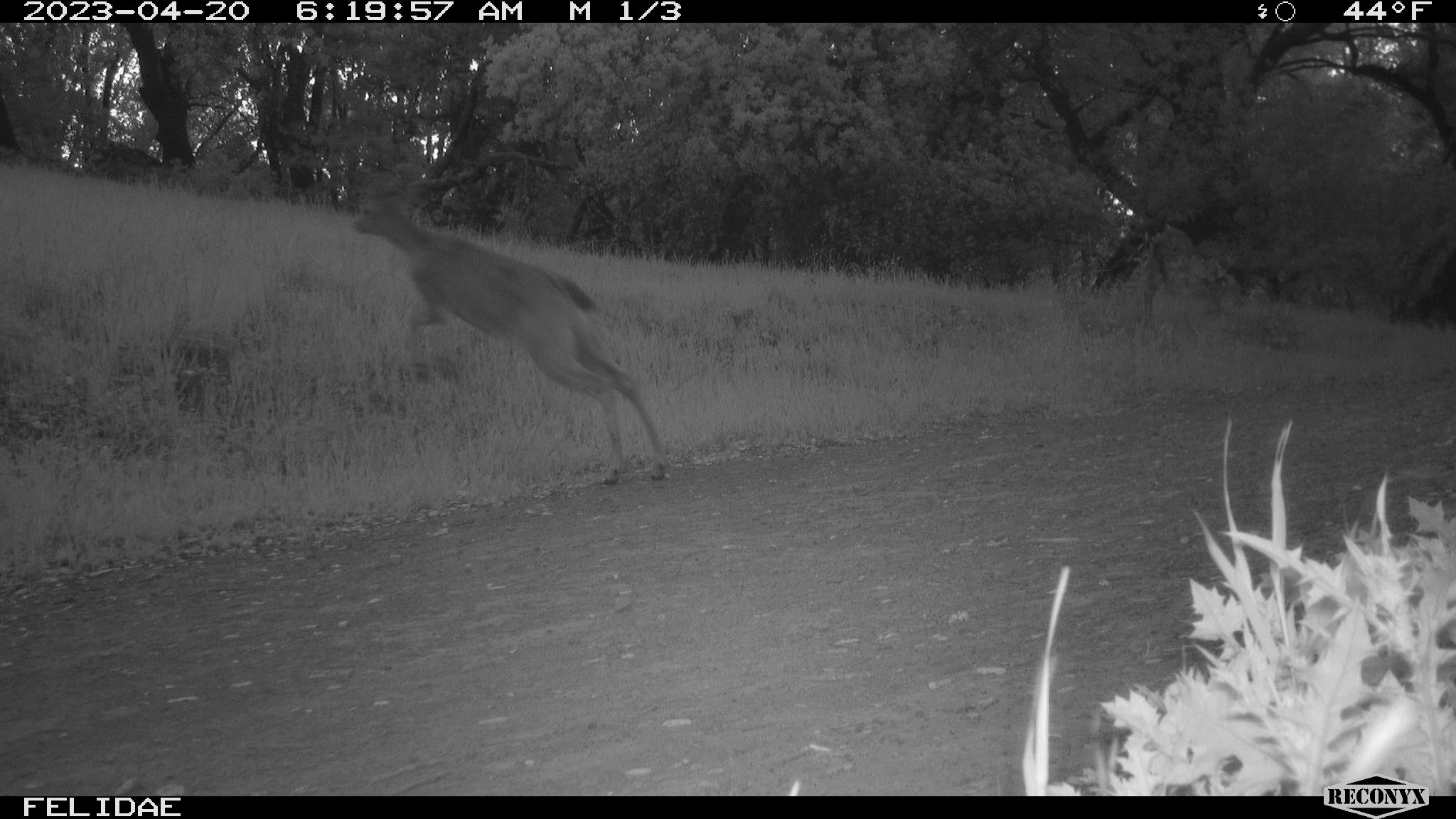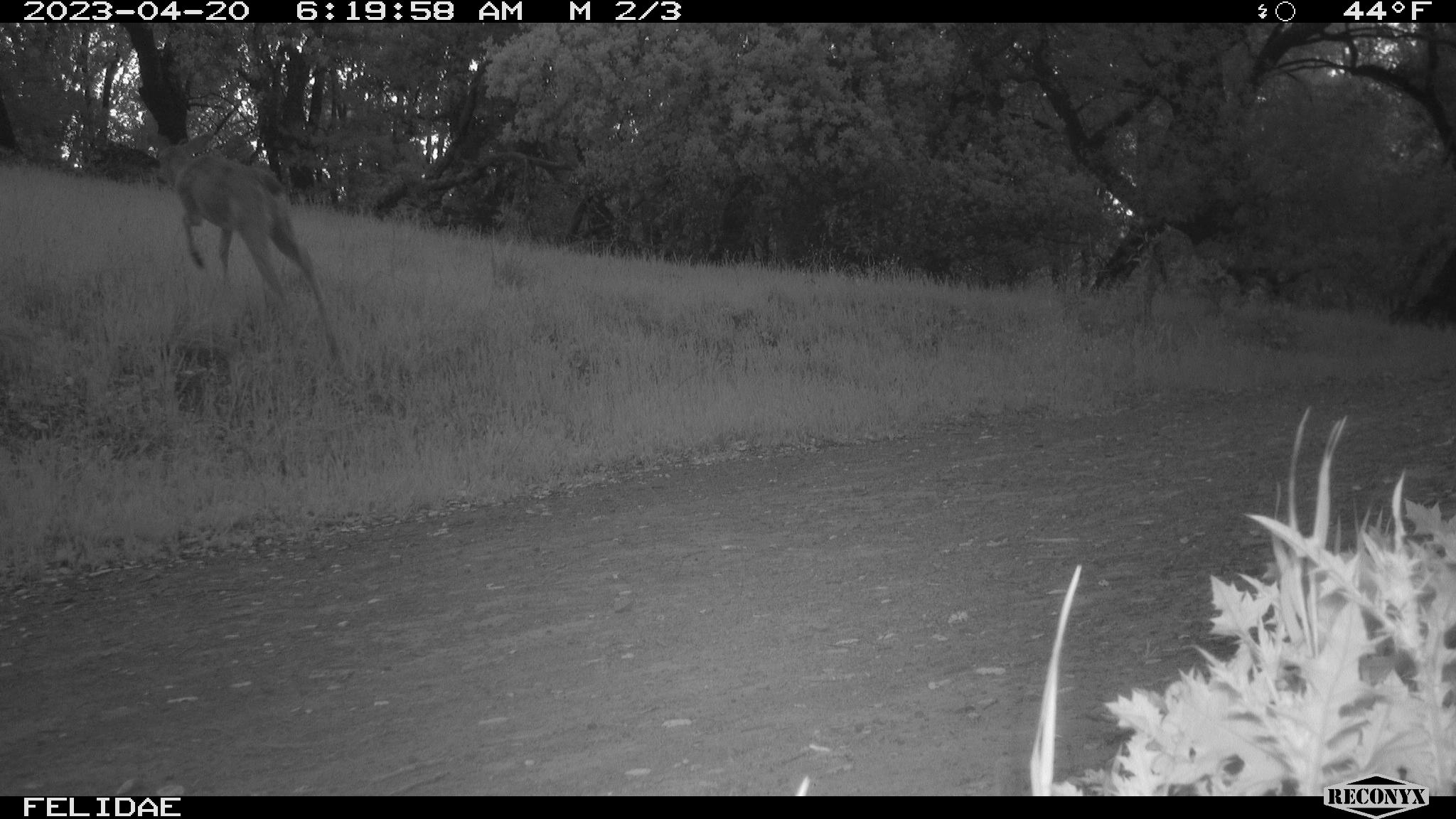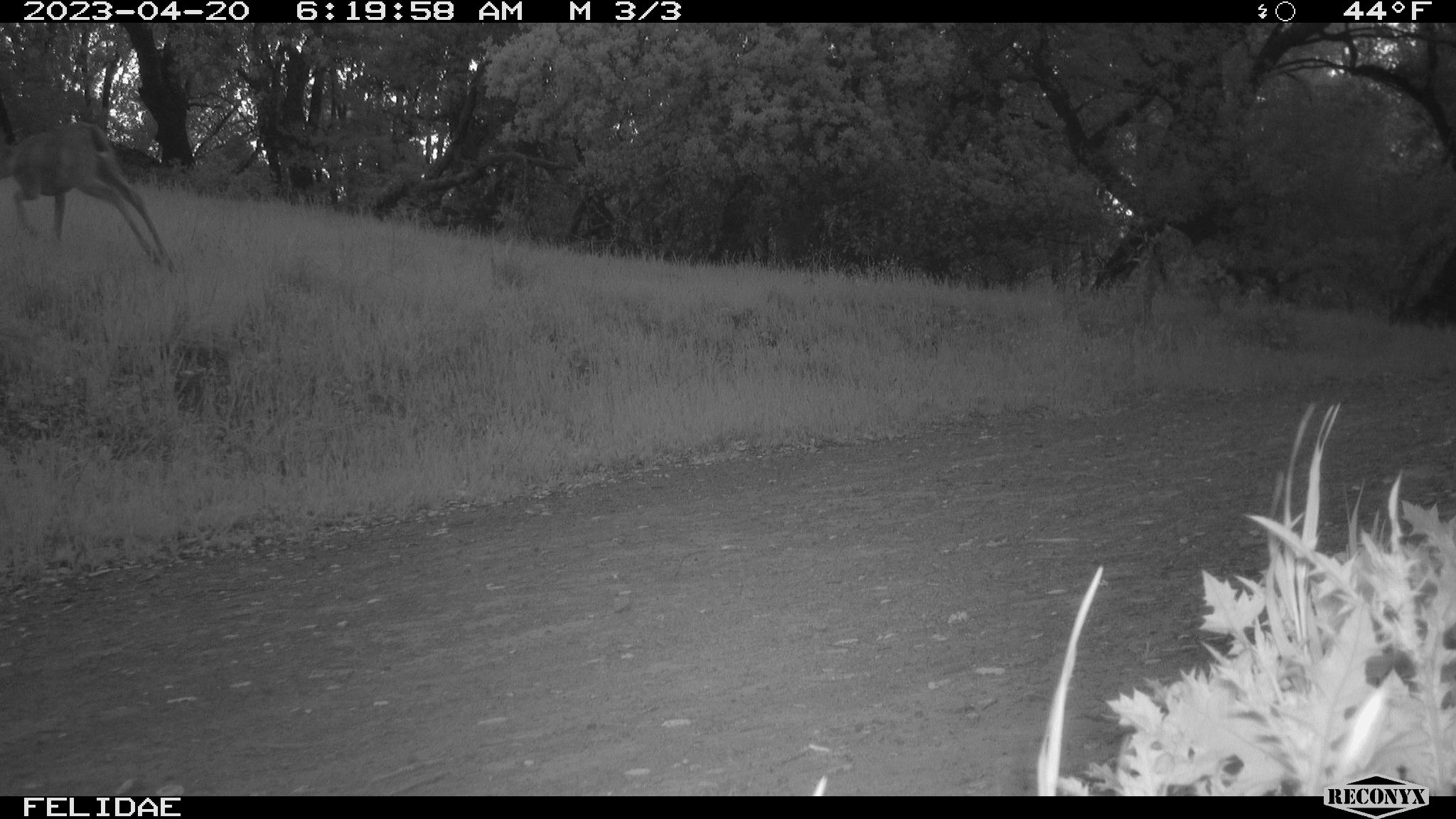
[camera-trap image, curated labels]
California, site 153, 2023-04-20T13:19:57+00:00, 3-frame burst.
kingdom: Animalia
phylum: Chordata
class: Mammalia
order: Artiodactyla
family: Cervidae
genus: Odocoileus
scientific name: Odocoileus hemionus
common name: mule deer